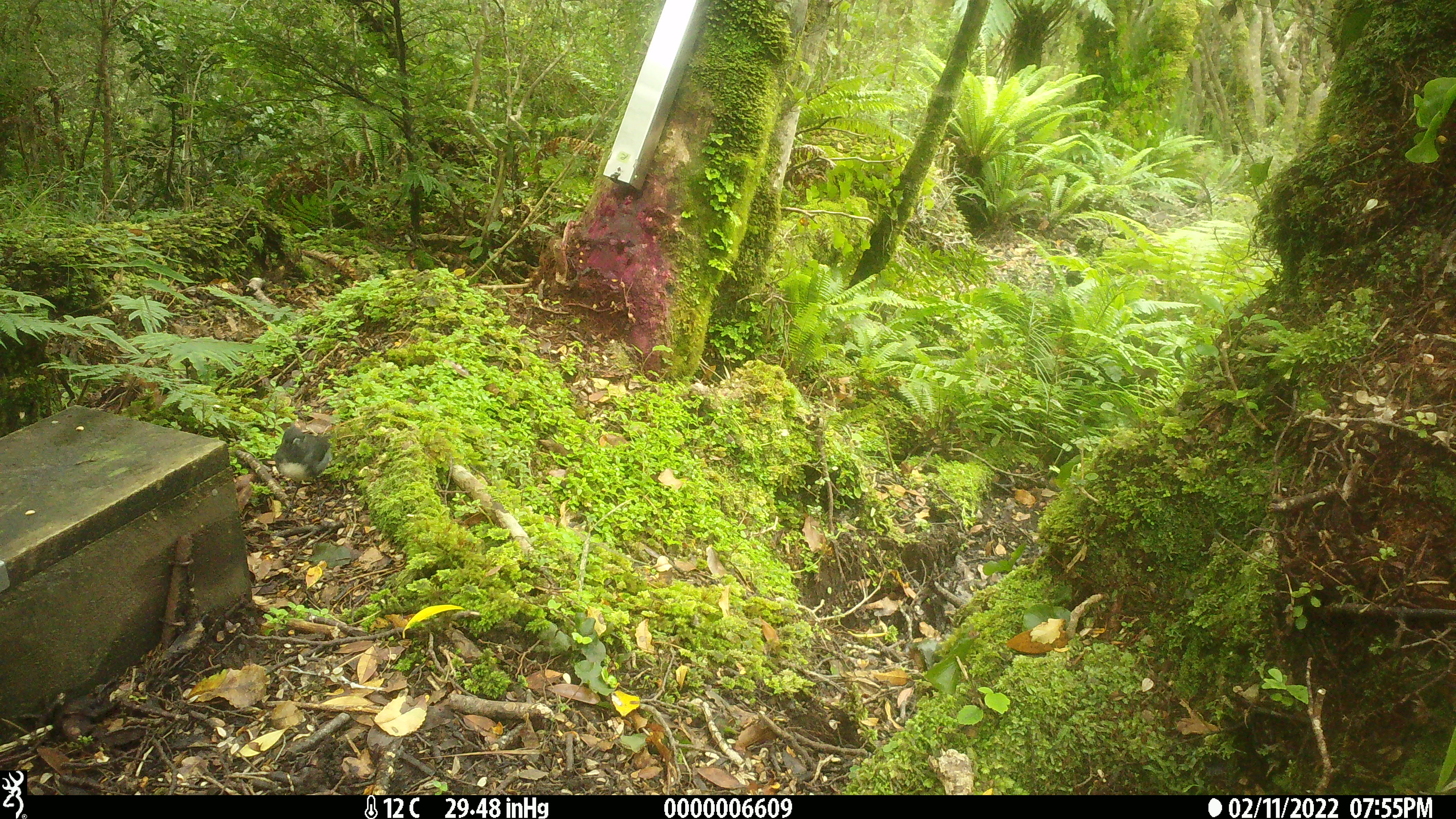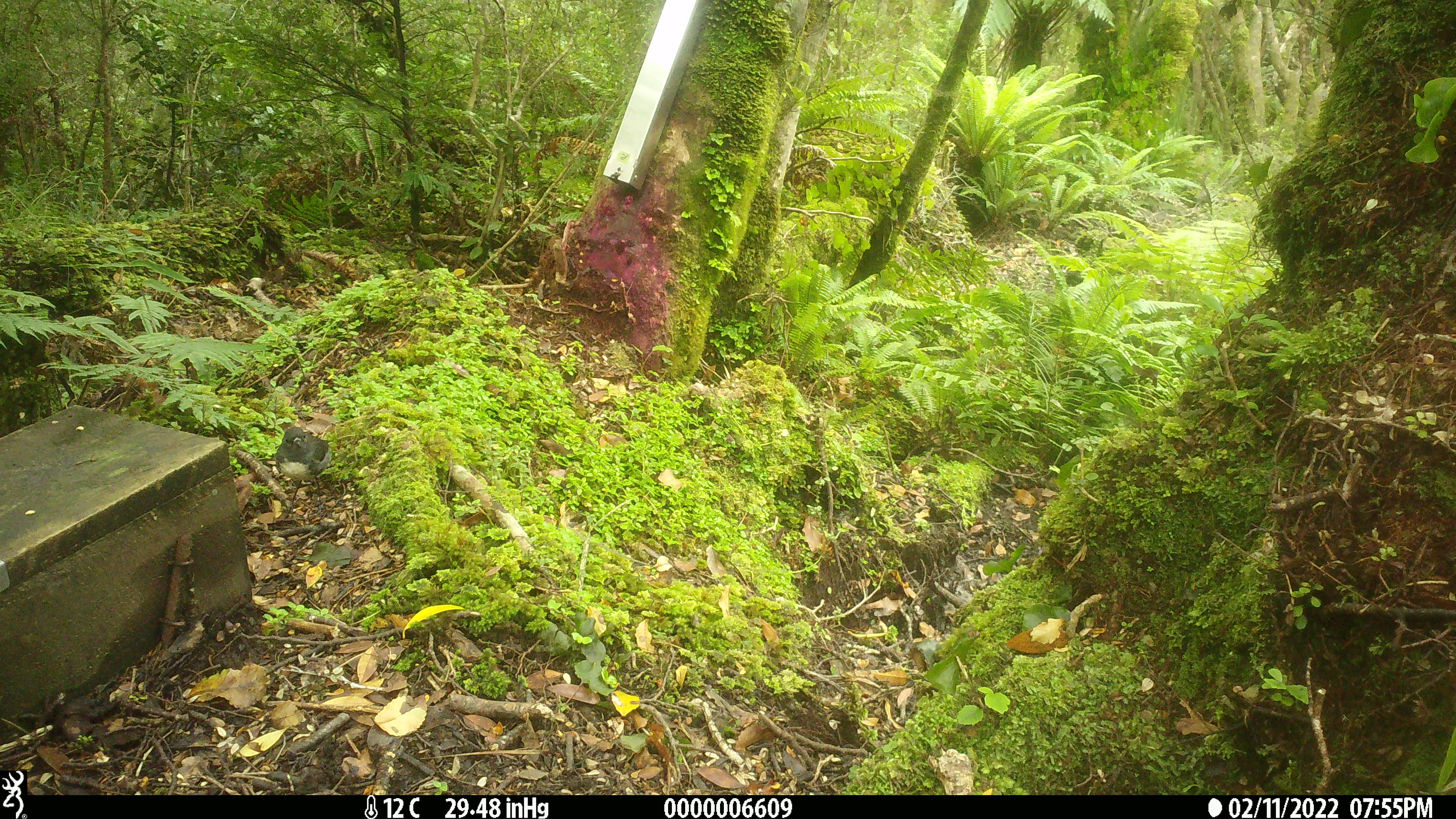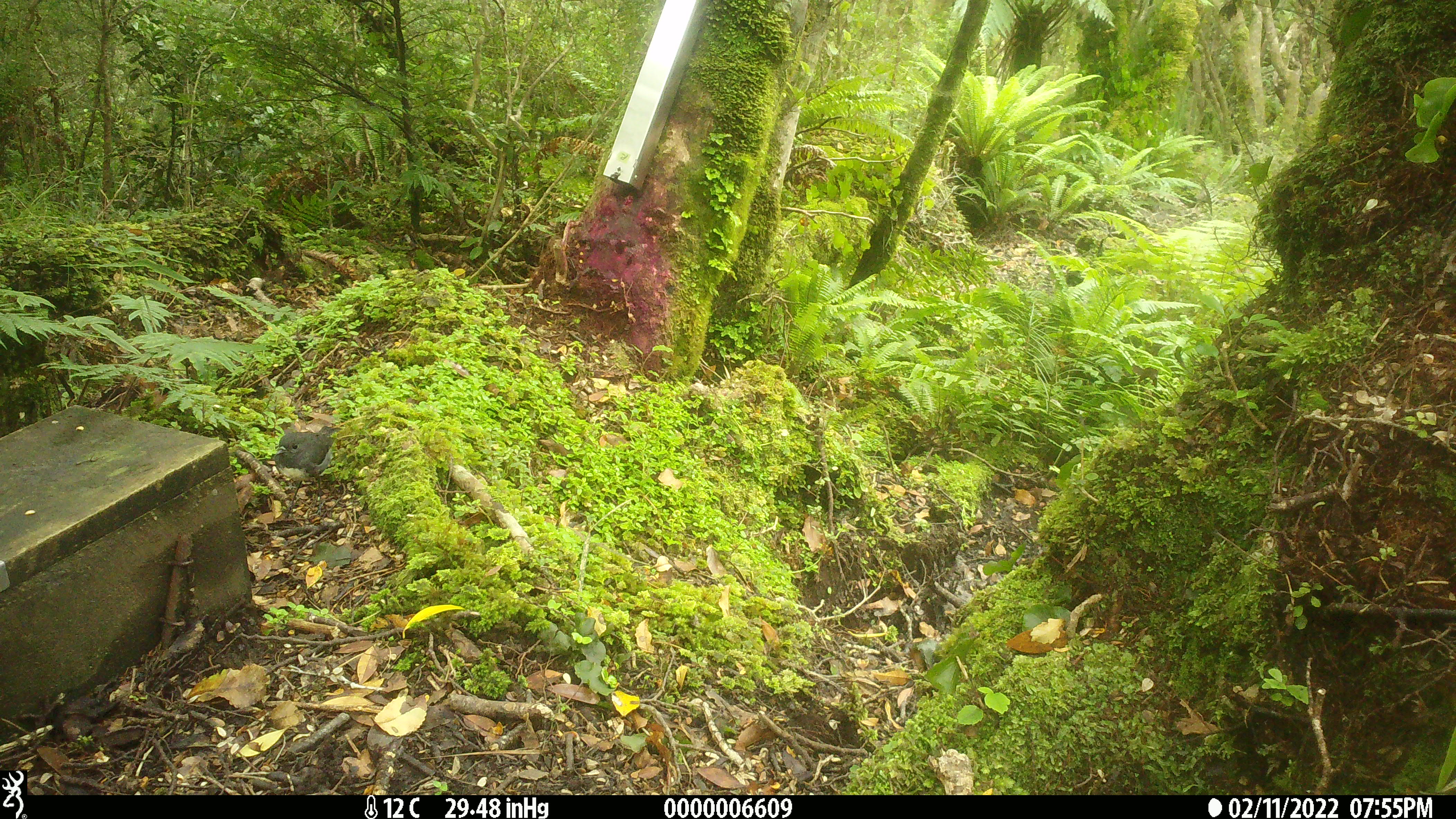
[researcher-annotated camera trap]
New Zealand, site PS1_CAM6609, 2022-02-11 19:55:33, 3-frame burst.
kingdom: Animalia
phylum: Chordata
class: Aves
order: Passeriformes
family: Petroicidae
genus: Petroica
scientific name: Petroica australis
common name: new zealand robin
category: robin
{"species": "robin (new zealand robin) (Petroica australis)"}